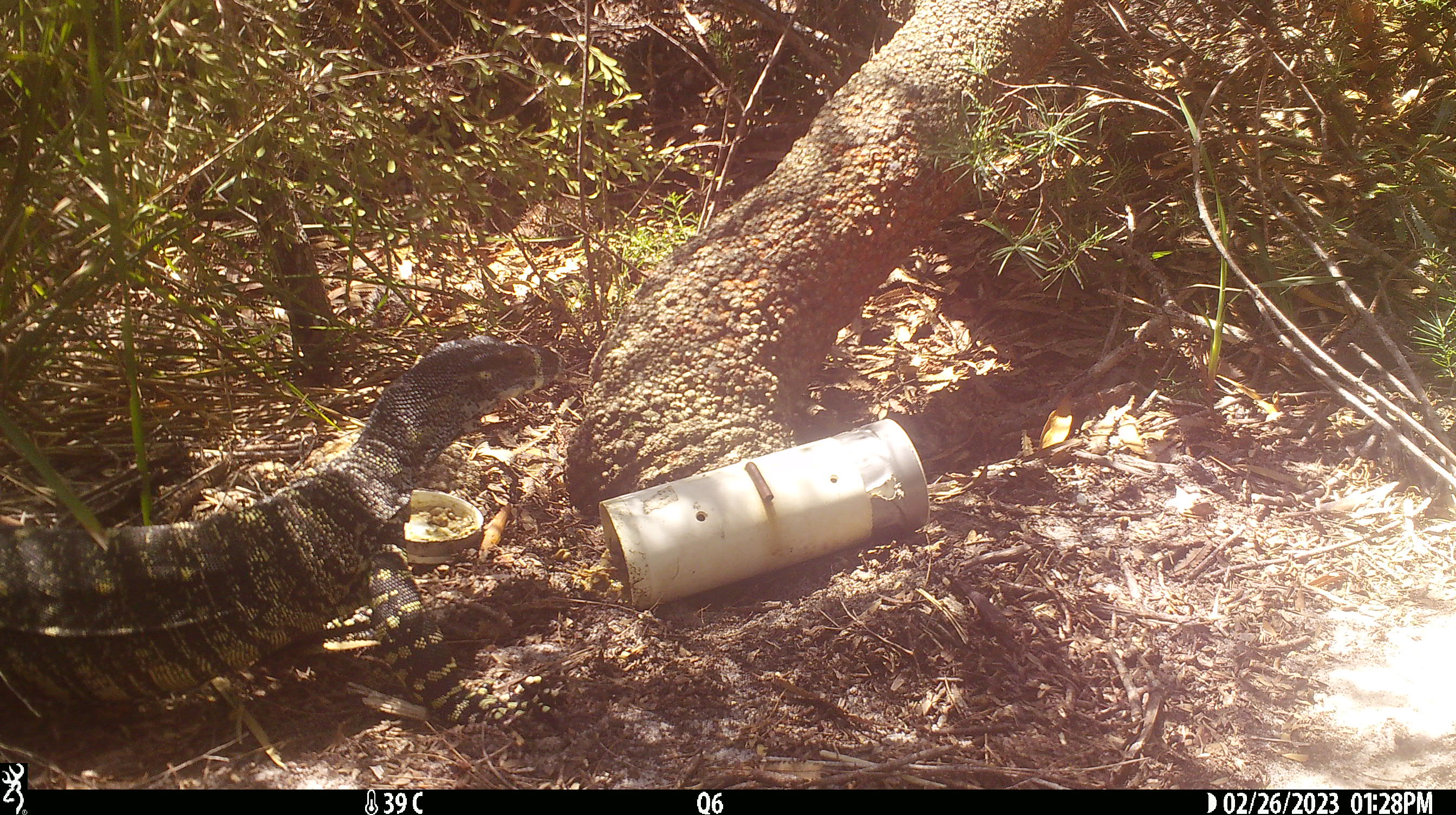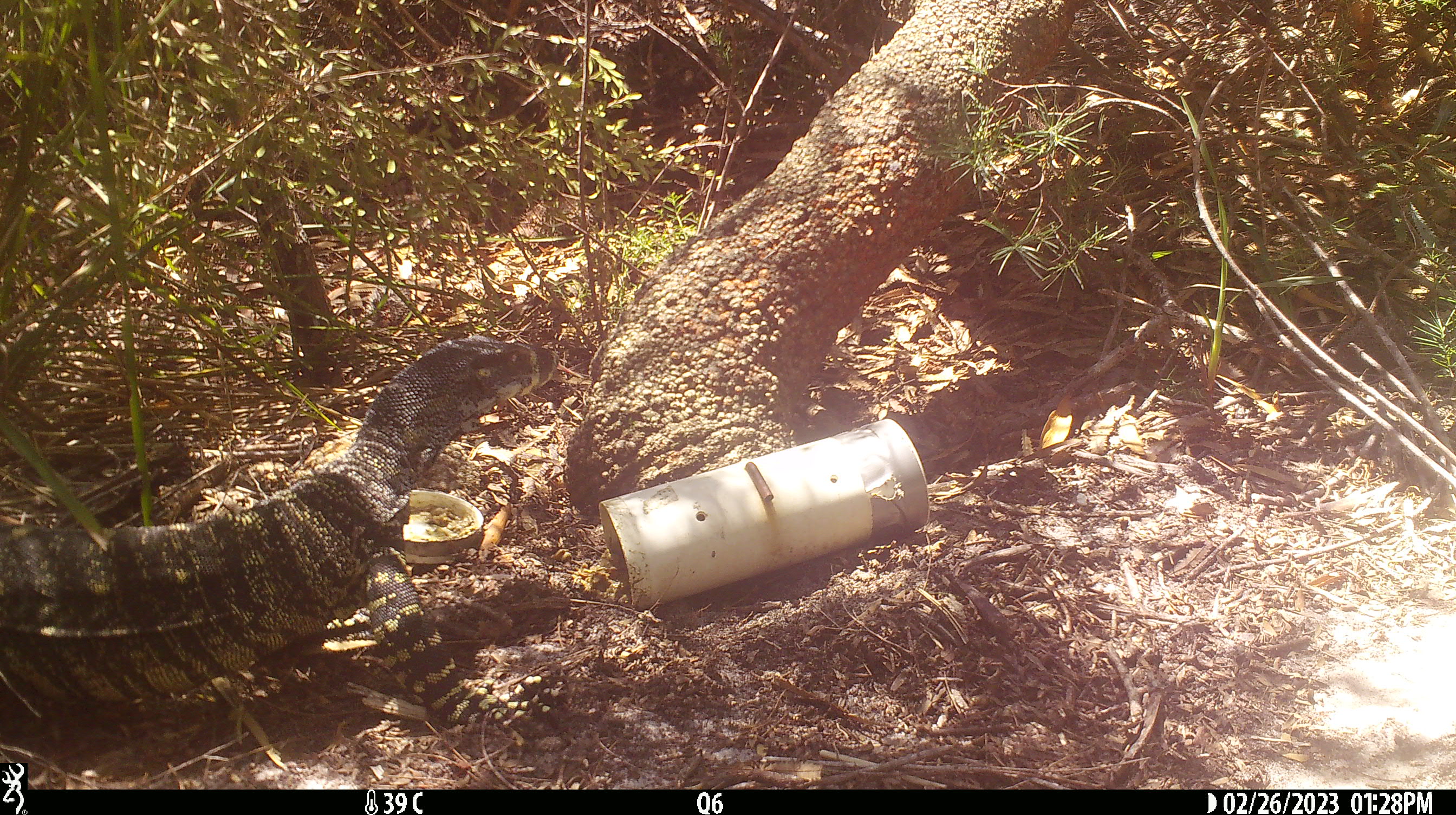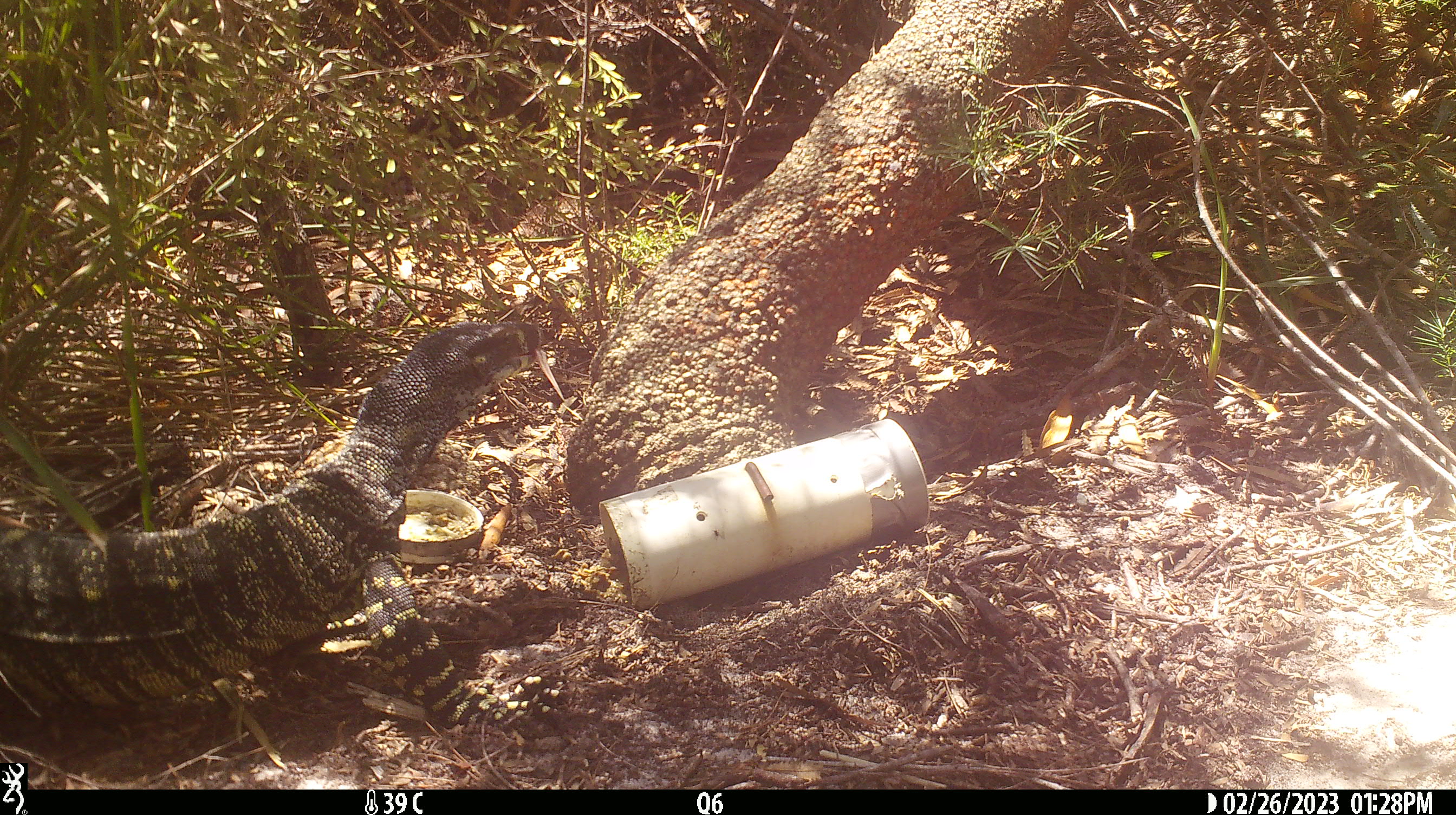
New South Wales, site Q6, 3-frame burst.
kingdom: Animalia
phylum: Chordata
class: Reptilia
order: Squamata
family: Varanidae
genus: Varanus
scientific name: Varanus varius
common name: lace monitor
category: goanna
Goanna (lace monitor) (Varanus varius).